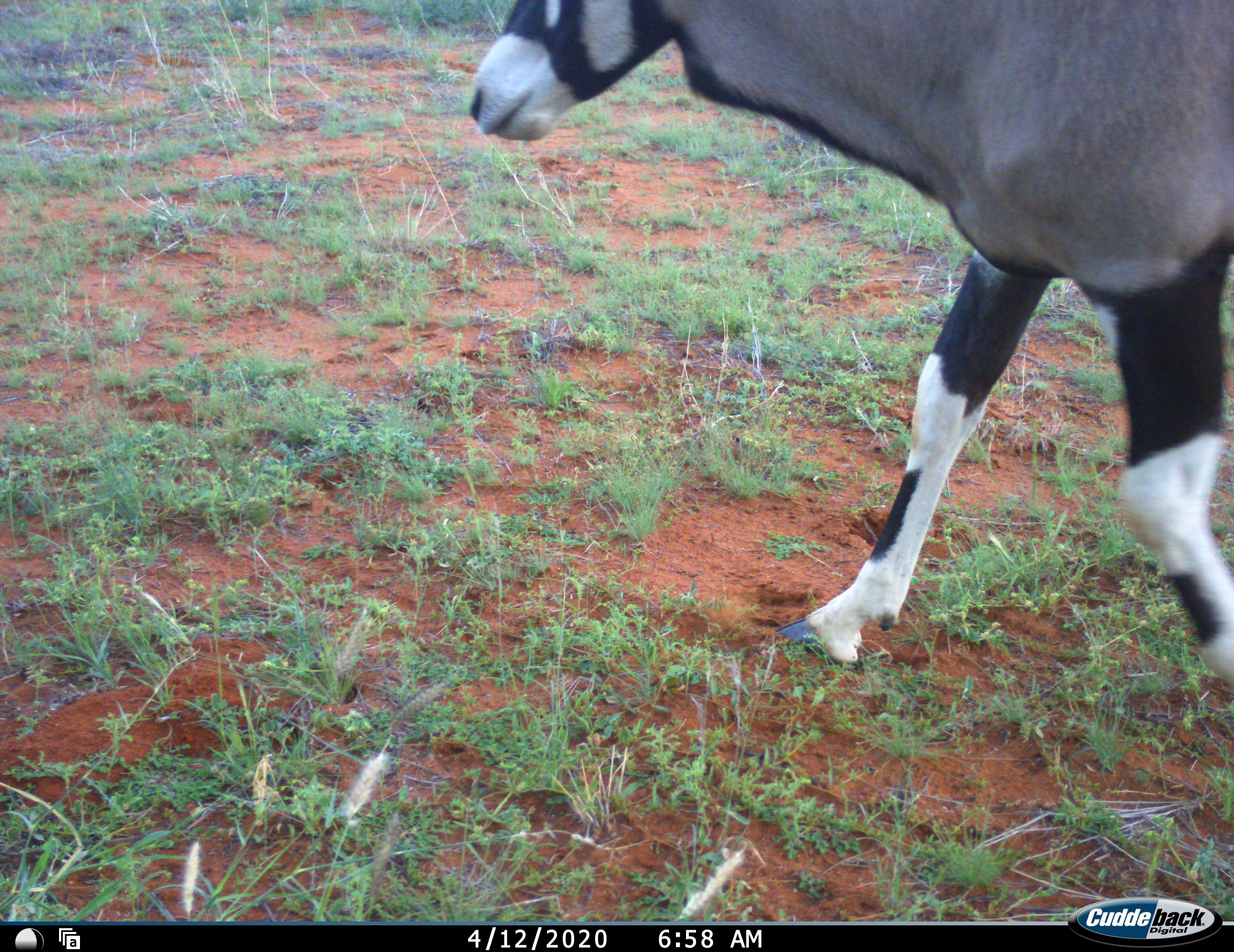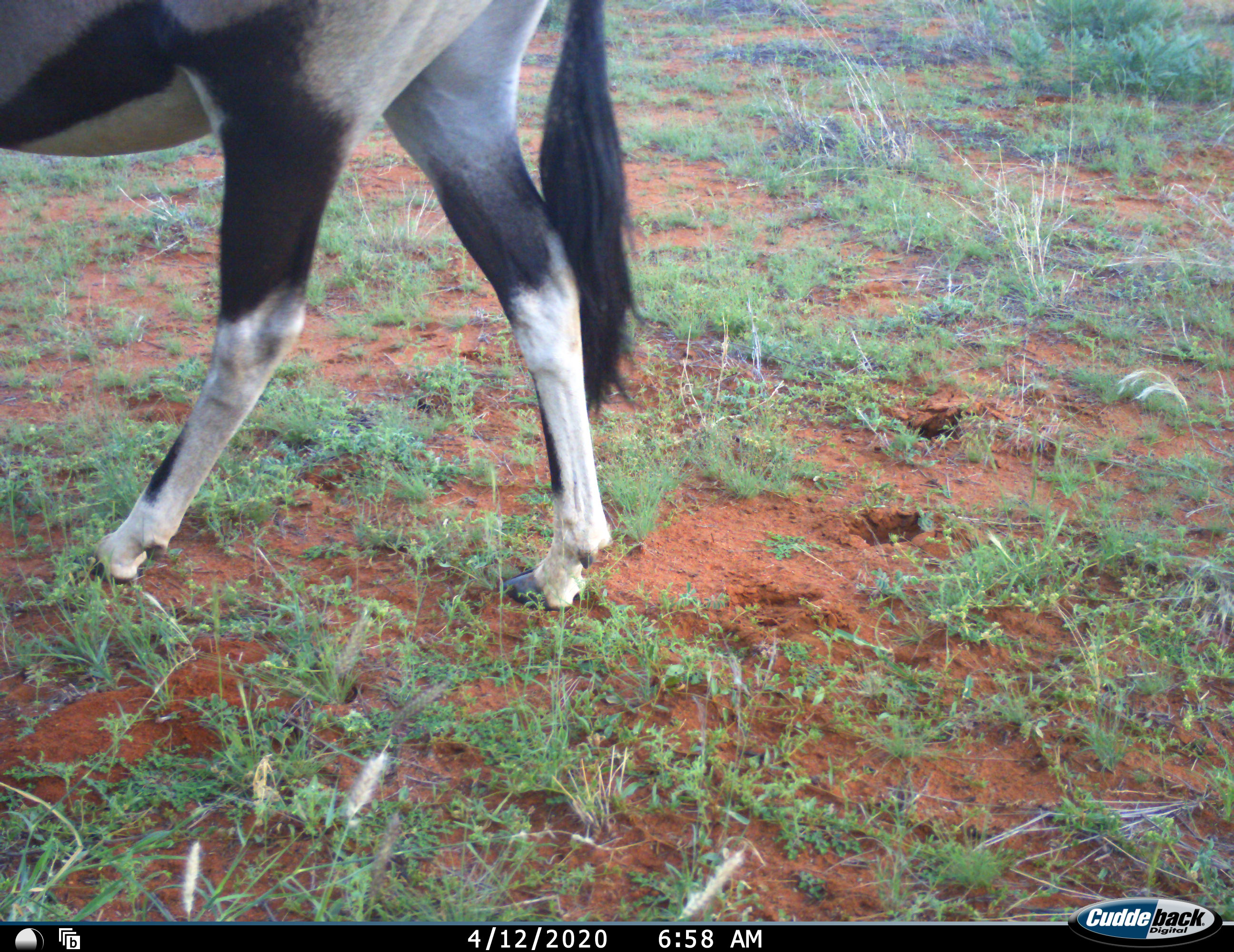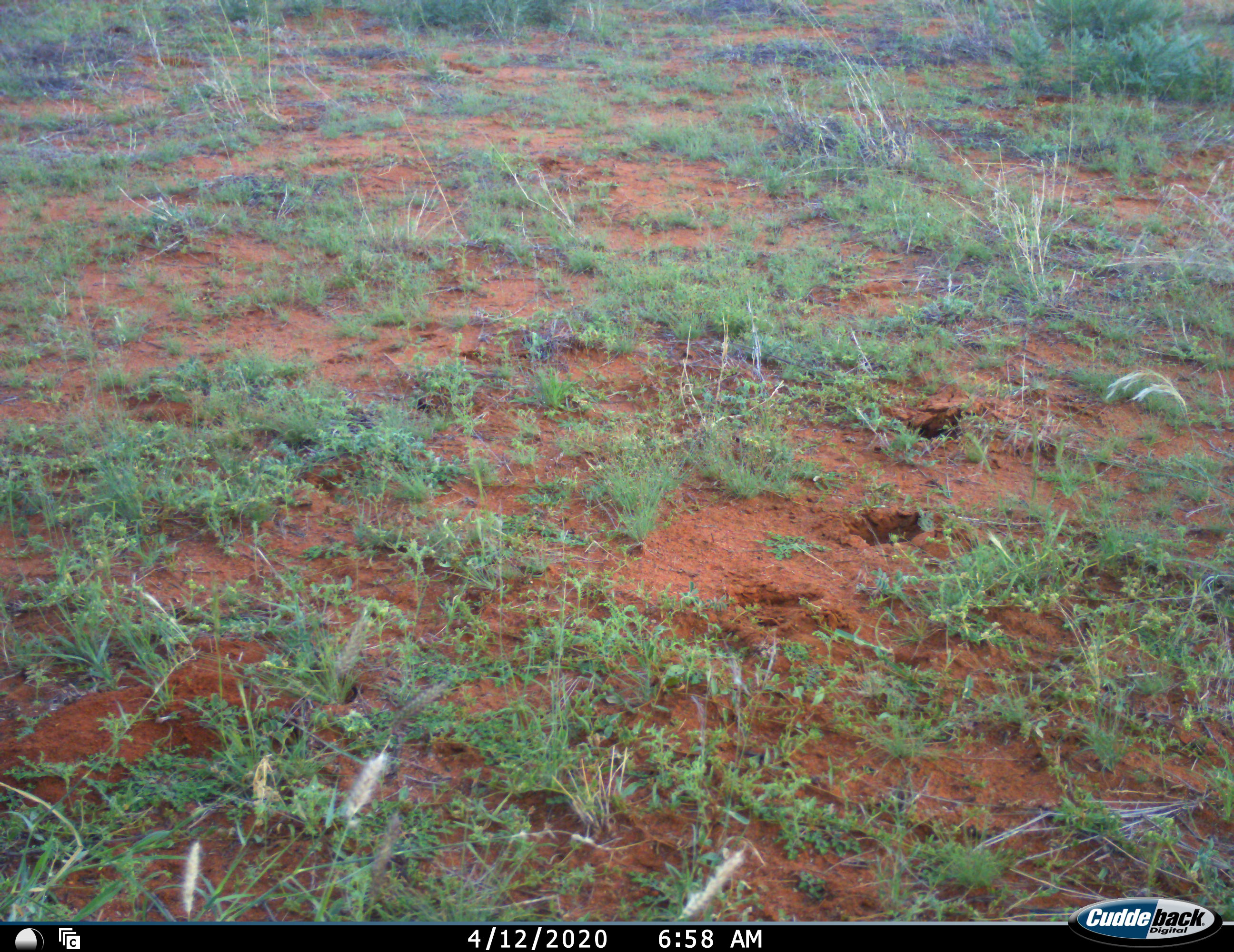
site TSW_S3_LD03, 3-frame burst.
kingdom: Animalia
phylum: Chordata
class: Mammalia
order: Artiodactyla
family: Bovidae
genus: Oryx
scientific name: Oryx gazella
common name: gemsbok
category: oryx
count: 1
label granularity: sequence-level